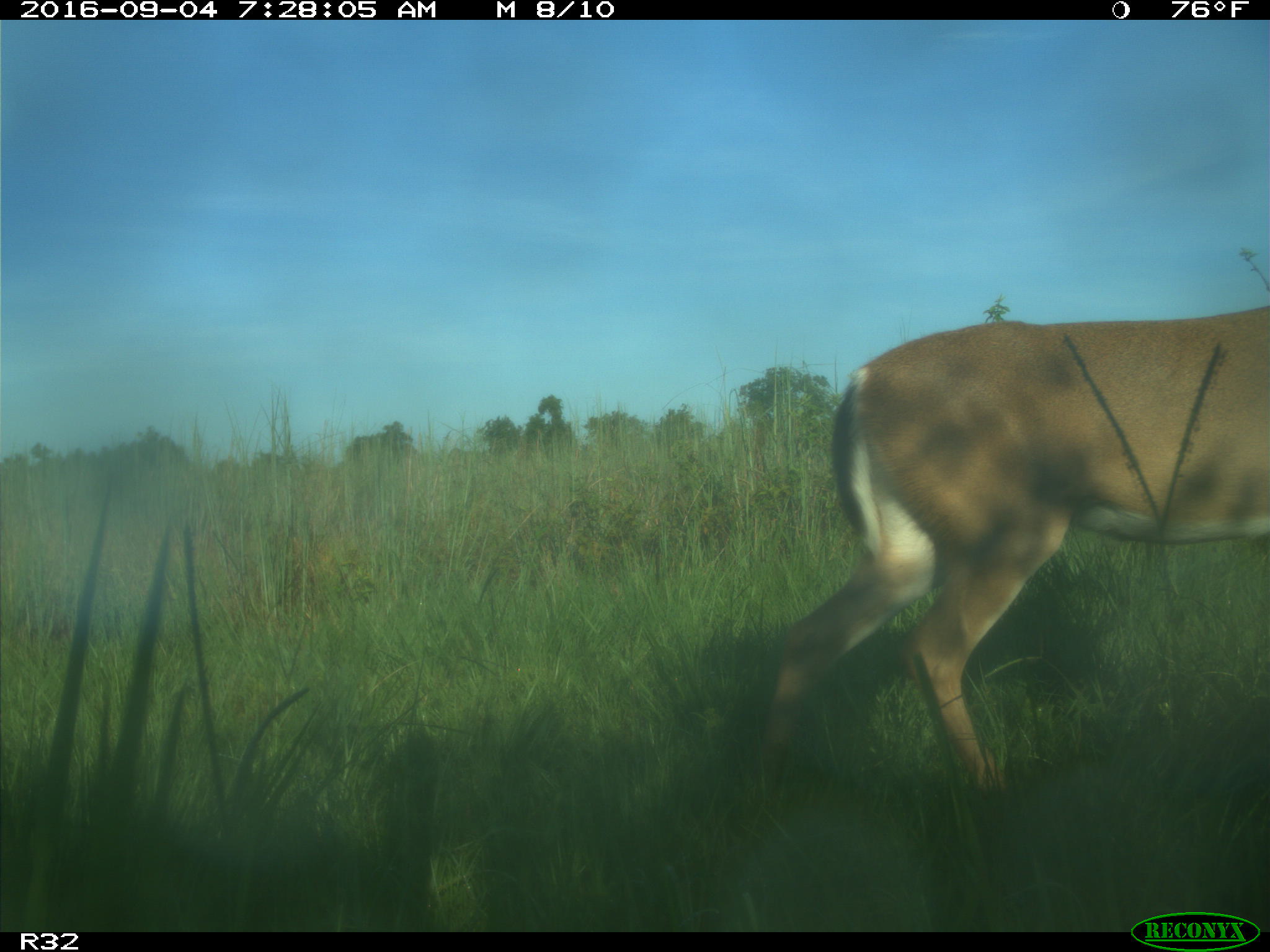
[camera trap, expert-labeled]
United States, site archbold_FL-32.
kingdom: Animalia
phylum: Chordata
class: Mammalia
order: Artiodactyla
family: Cervidae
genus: Odocoileus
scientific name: Odocoileus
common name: deer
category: unidentified deer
Unidentified deer (deer) (Odocoileus).